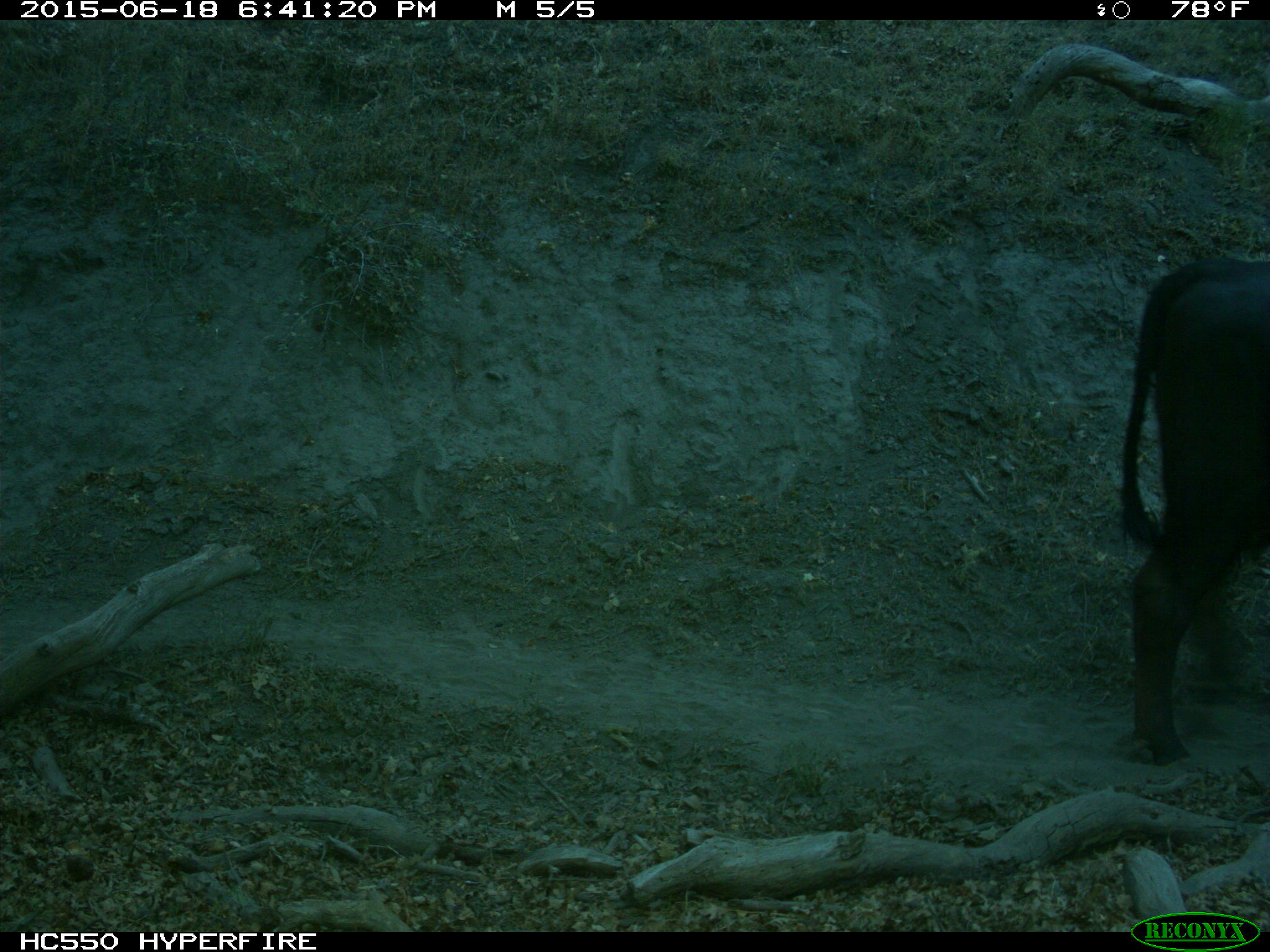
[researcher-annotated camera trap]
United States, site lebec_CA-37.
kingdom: Animalia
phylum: Chordata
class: Mammalia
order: Artiodactyla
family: Bovidae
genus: Bos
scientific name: Bos taurus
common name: domestic cow